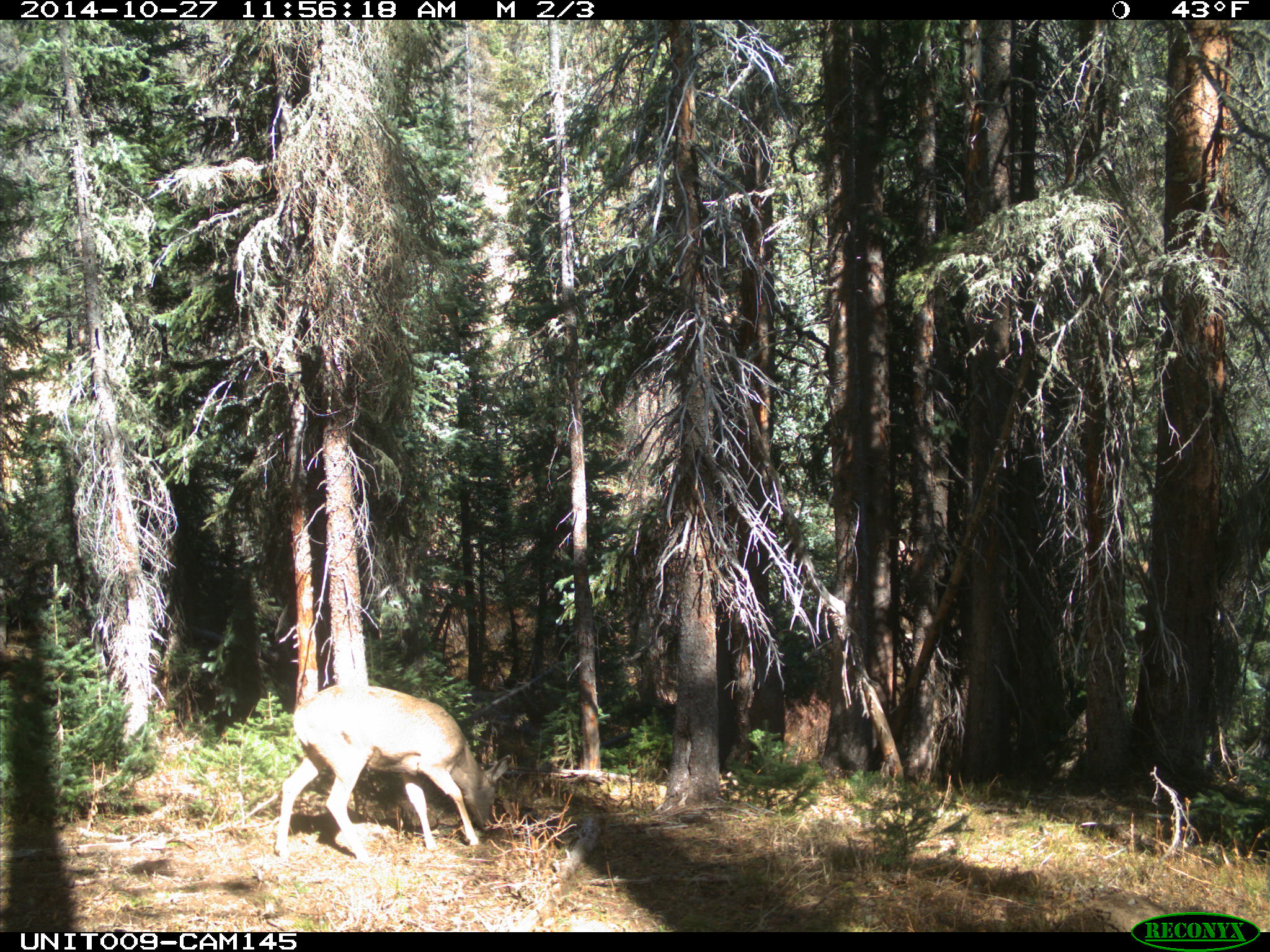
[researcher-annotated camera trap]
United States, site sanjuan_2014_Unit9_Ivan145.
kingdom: Animalia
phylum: Chordata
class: Mammalia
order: Artiodactyla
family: Cervidae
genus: Odocoileus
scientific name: Odocoileus hemionus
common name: mule deer